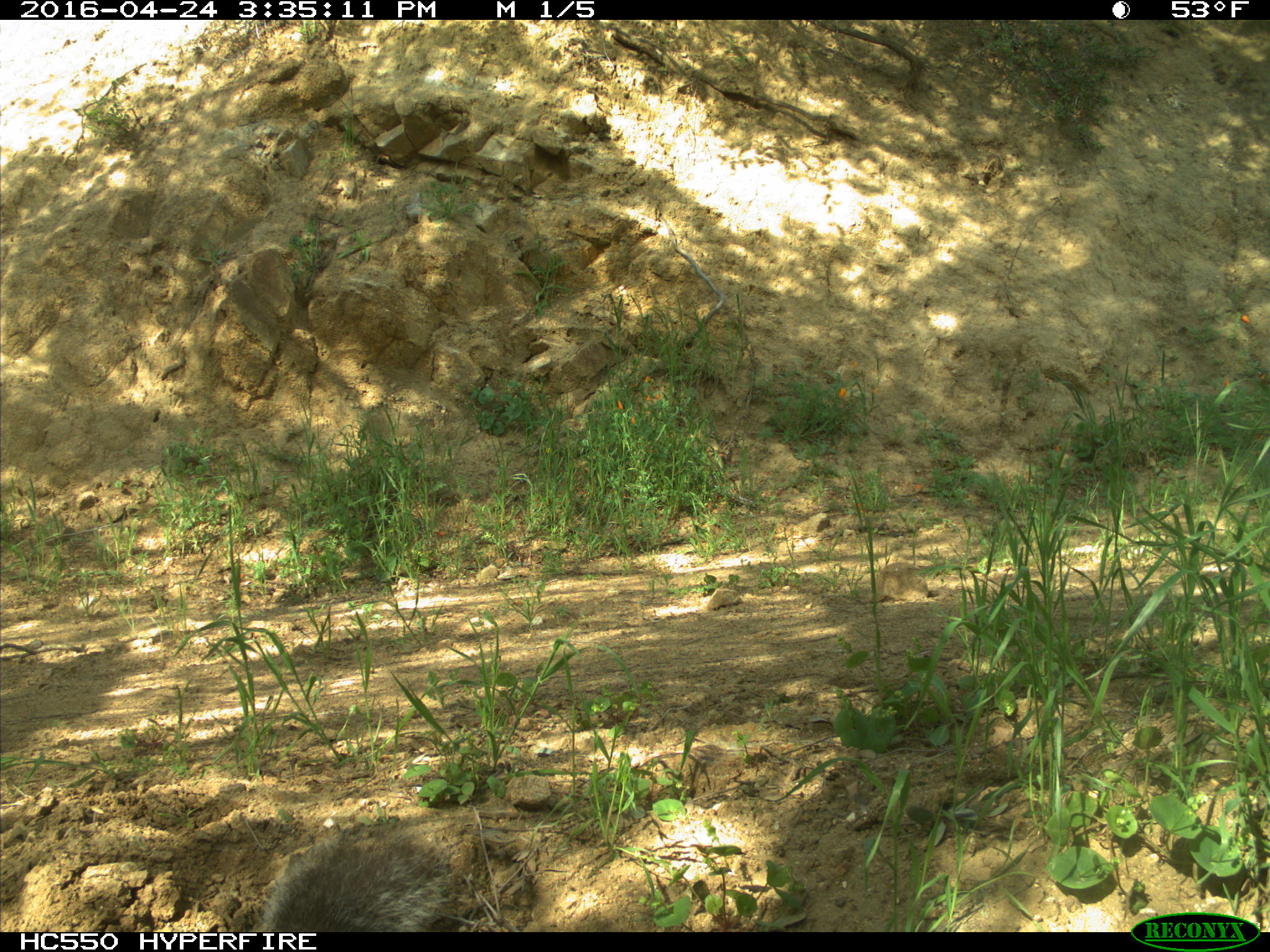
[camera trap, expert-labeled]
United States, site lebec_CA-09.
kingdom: Animalia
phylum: Chordata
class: Mammalia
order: Rodentia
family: Sciuridae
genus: Sciurus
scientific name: Sciurus carolinensis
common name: eastern gray squirrel